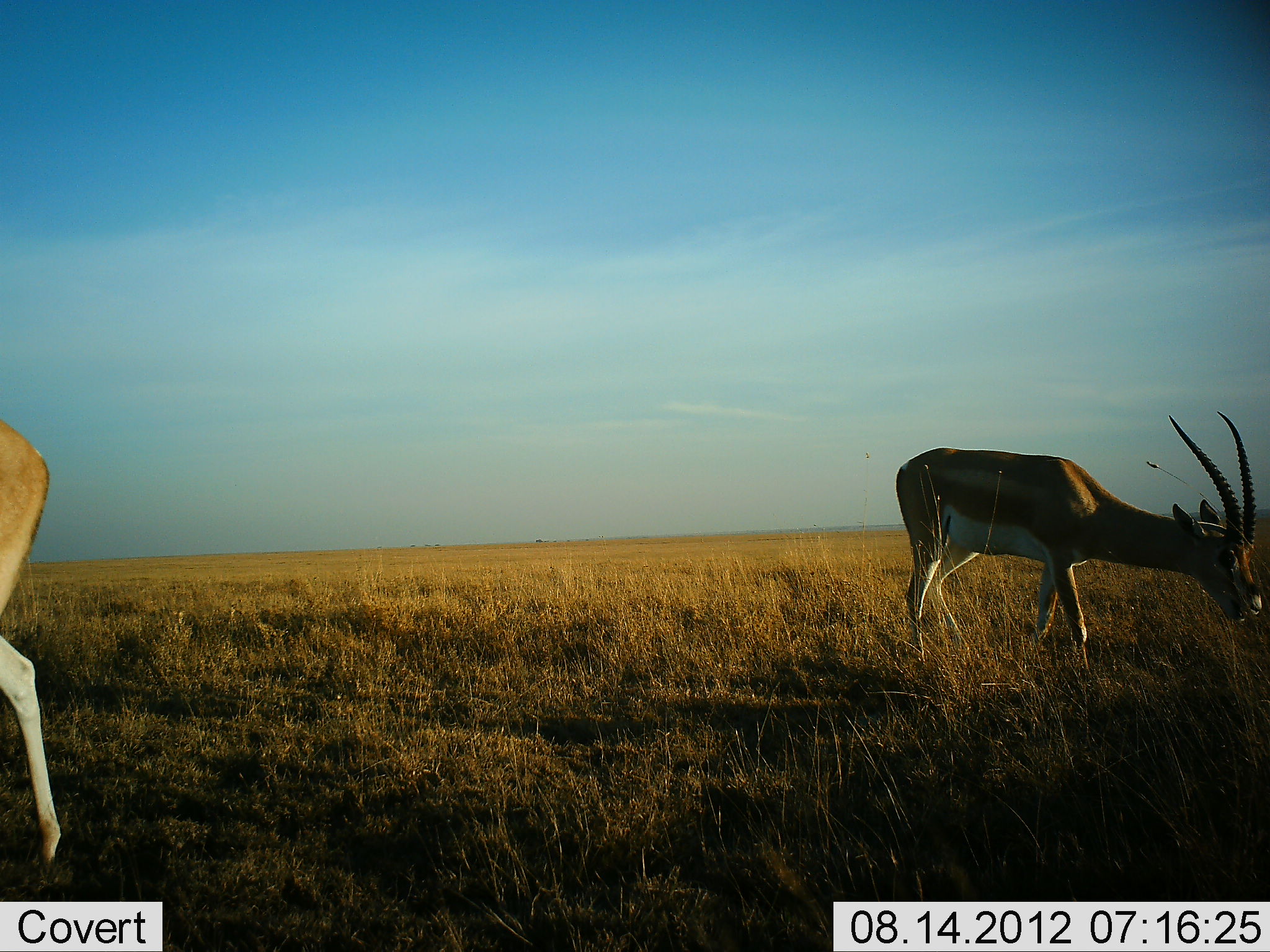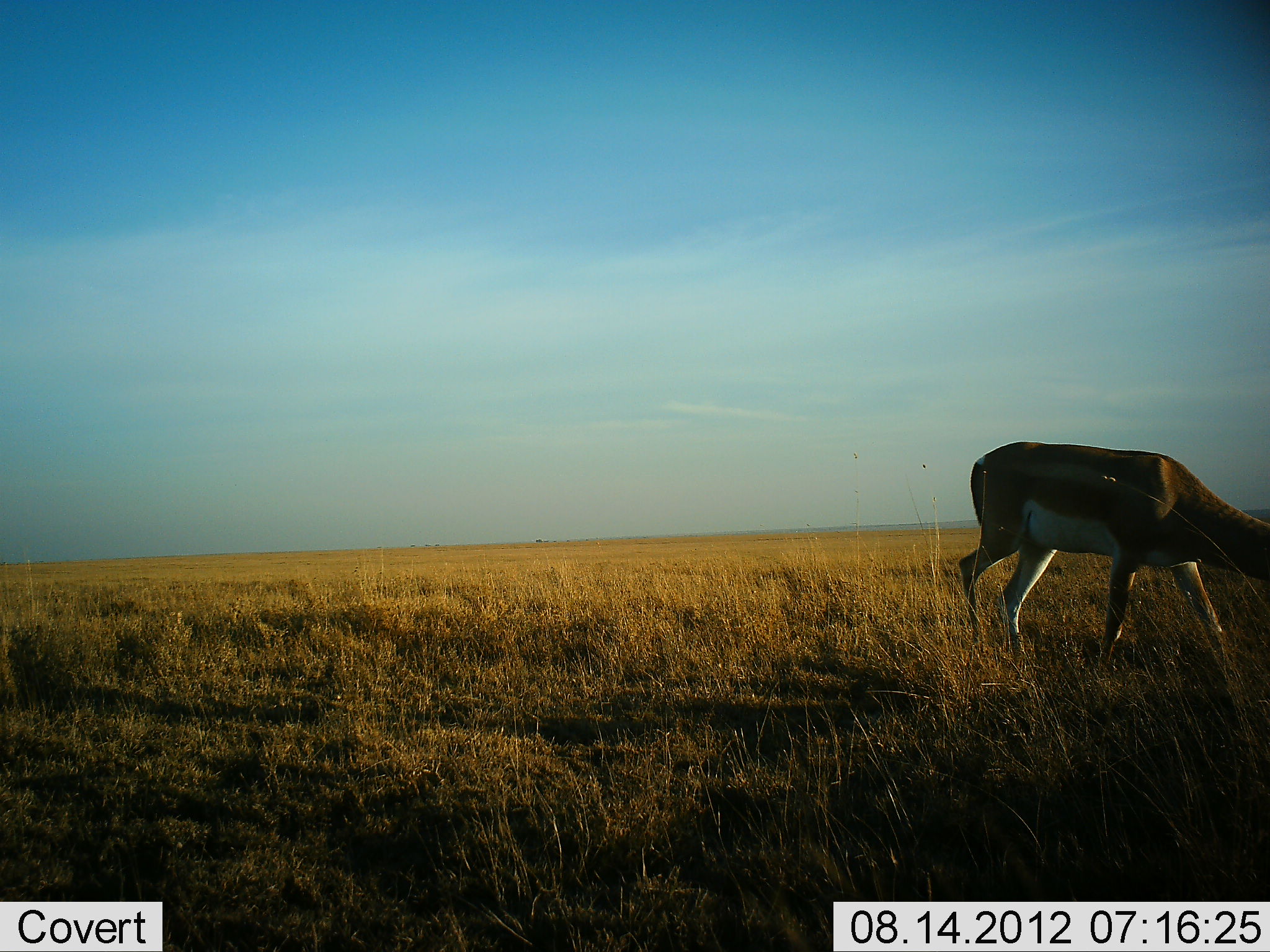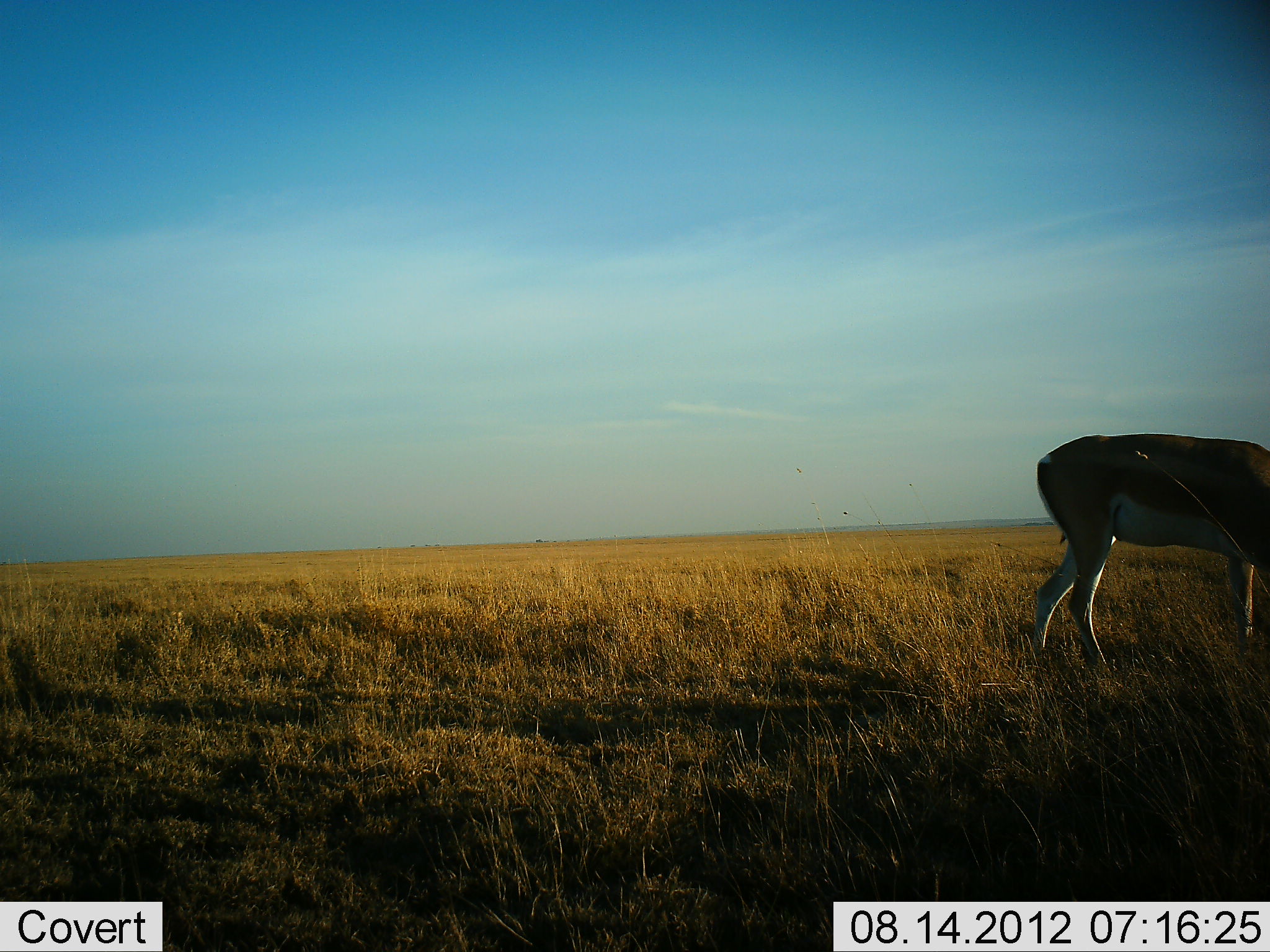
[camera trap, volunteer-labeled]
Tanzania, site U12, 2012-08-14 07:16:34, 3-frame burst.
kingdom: Animalia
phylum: Chordata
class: Mammalia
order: Artiodactyla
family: Bovidae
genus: Nanger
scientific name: Nanger granti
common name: grant's gazelle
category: gazellegrants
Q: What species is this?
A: Gazellegrants (grant's gazelle) (Nanger granti).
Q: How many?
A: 2.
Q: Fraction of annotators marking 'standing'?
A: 10%.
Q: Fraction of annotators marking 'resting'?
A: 0%.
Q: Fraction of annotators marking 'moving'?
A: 20%.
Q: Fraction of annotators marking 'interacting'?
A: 0%.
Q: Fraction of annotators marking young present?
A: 0%.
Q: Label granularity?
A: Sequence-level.